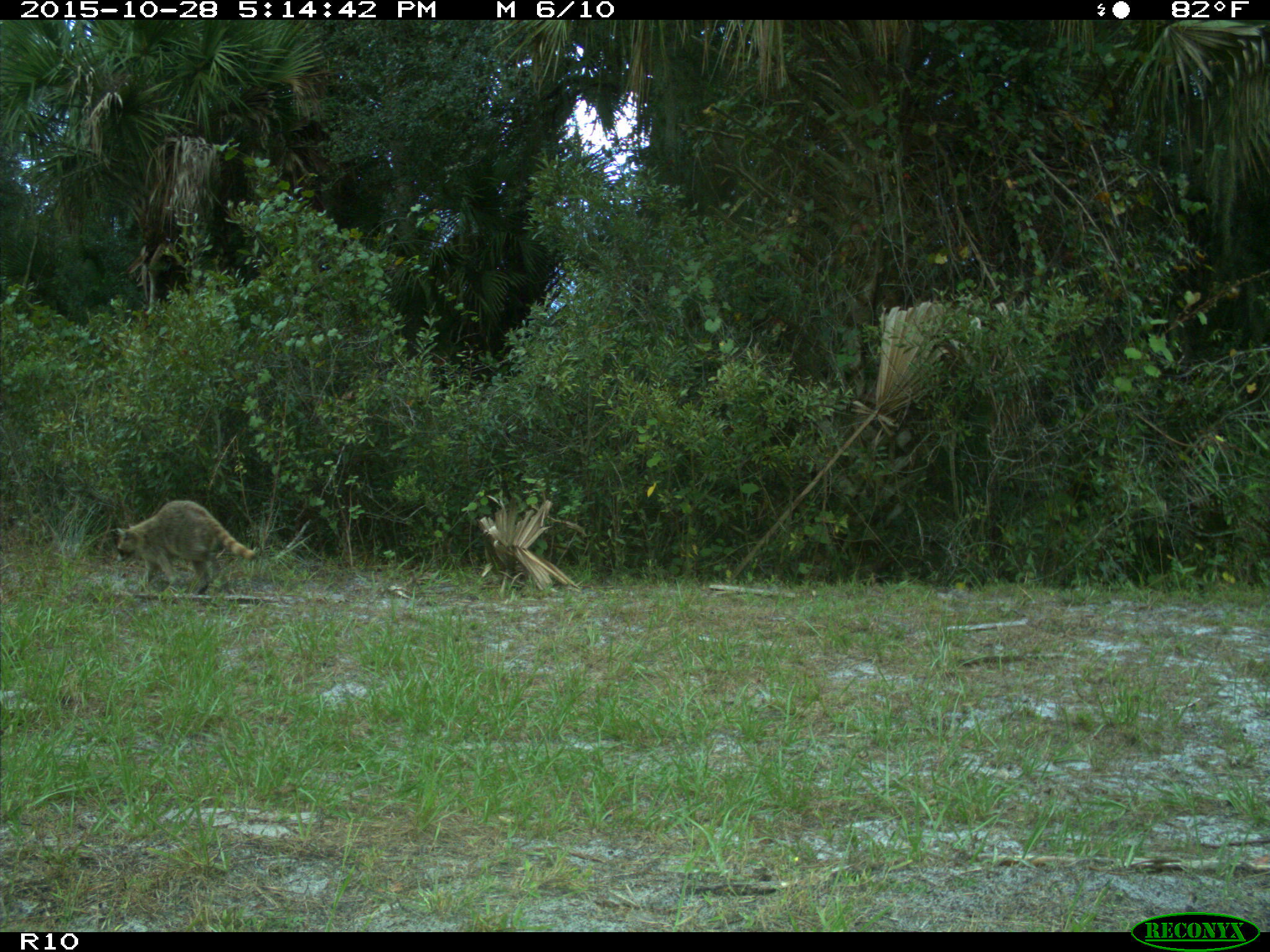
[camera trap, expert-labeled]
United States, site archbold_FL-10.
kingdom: Animalia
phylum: Chordata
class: Mammalia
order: Carnivora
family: Procyonidae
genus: Procyon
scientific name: Procyon lotor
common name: common raccoon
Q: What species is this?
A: Procyon lotor (common raccoon).